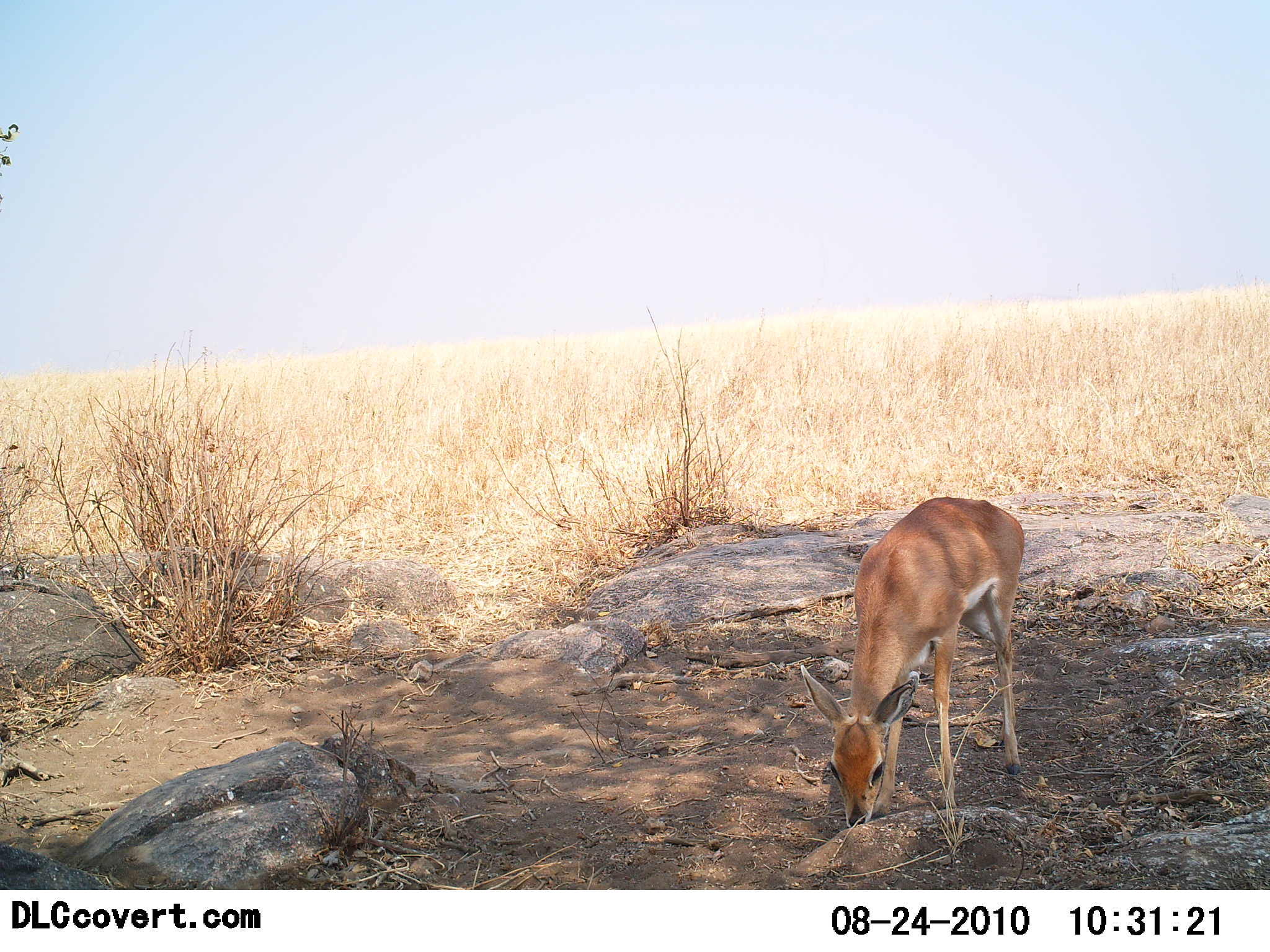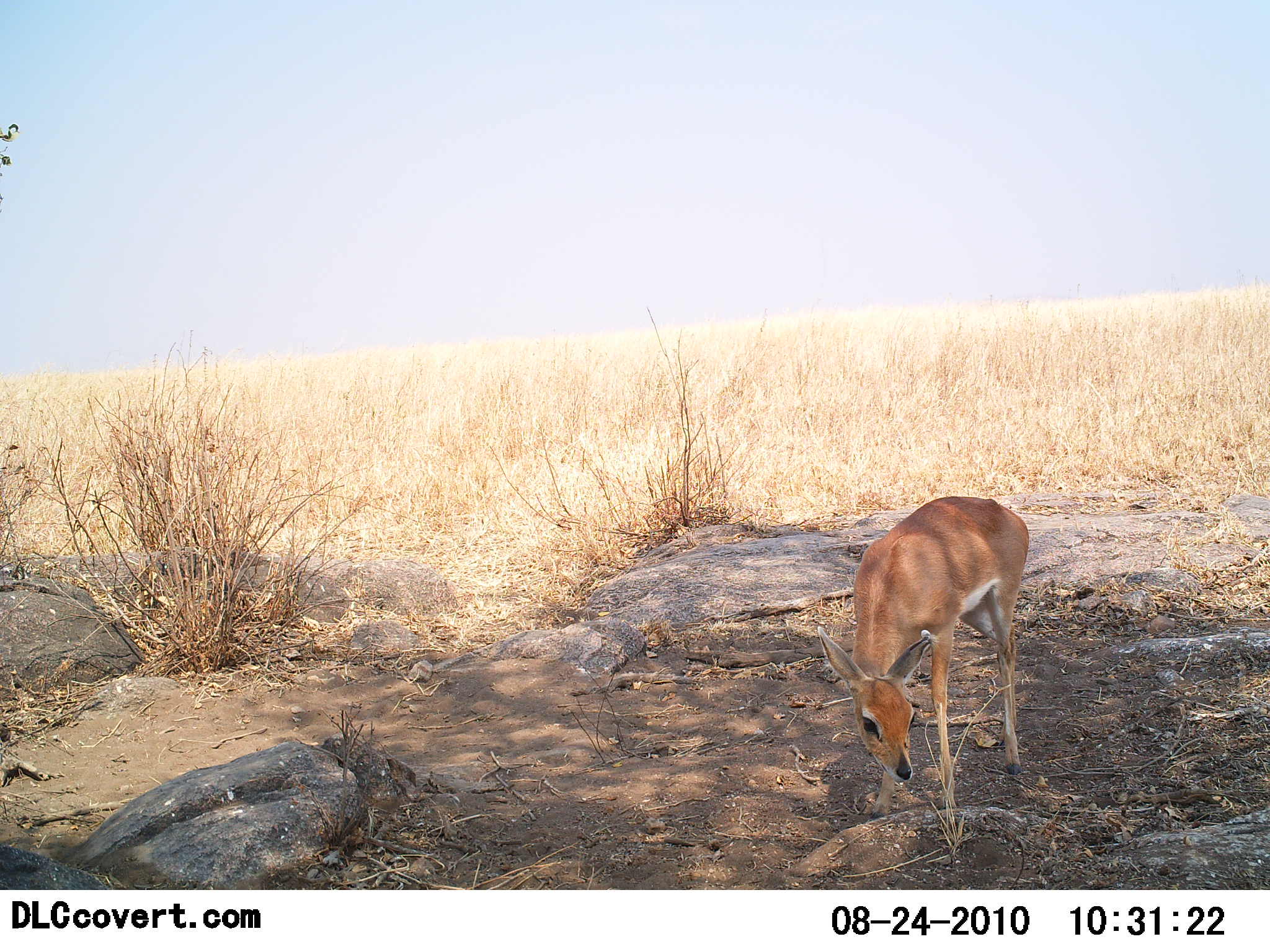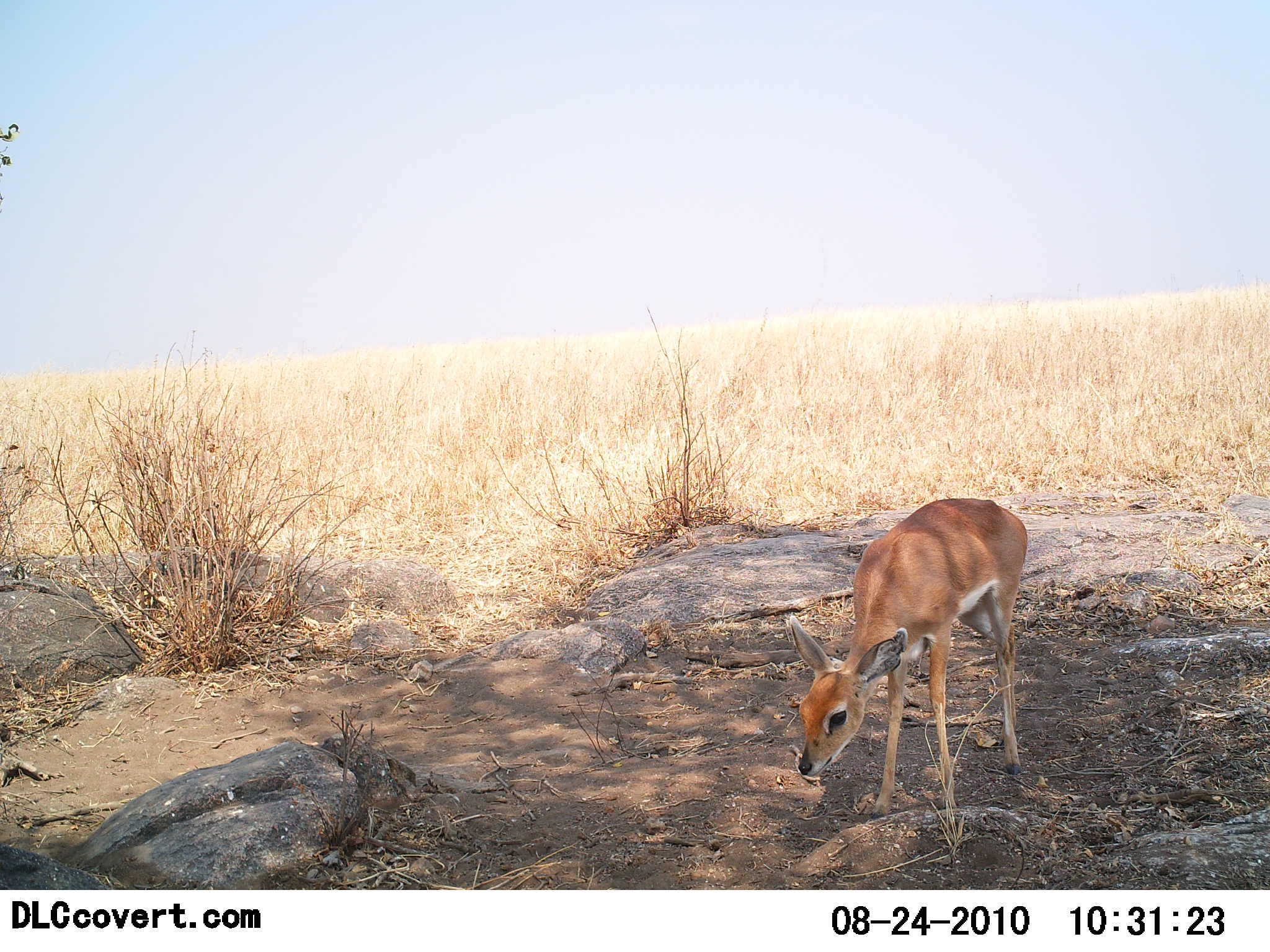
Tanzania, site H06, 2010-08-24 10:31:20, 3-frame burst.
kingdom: Animalia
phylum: Chordata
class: Mammalia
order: Artiodactyla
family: Bovidae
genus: Madoqua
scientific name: Madoqua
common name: dikdik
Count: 1.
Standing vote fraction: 55%.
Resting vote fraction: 0%.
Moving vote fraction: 9%.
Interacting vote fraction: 0%.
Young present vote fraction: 0%.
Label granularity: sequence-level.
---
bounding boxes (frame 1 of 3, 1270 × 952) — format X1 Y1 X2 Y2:
animal: 799 497 1026 832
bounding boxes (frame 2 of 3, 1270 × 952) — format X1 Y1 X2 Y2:
animal: 815 496 1030 821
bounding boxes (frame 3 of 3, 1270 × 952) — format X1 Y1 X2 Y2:
animal: 788 498 1028 821